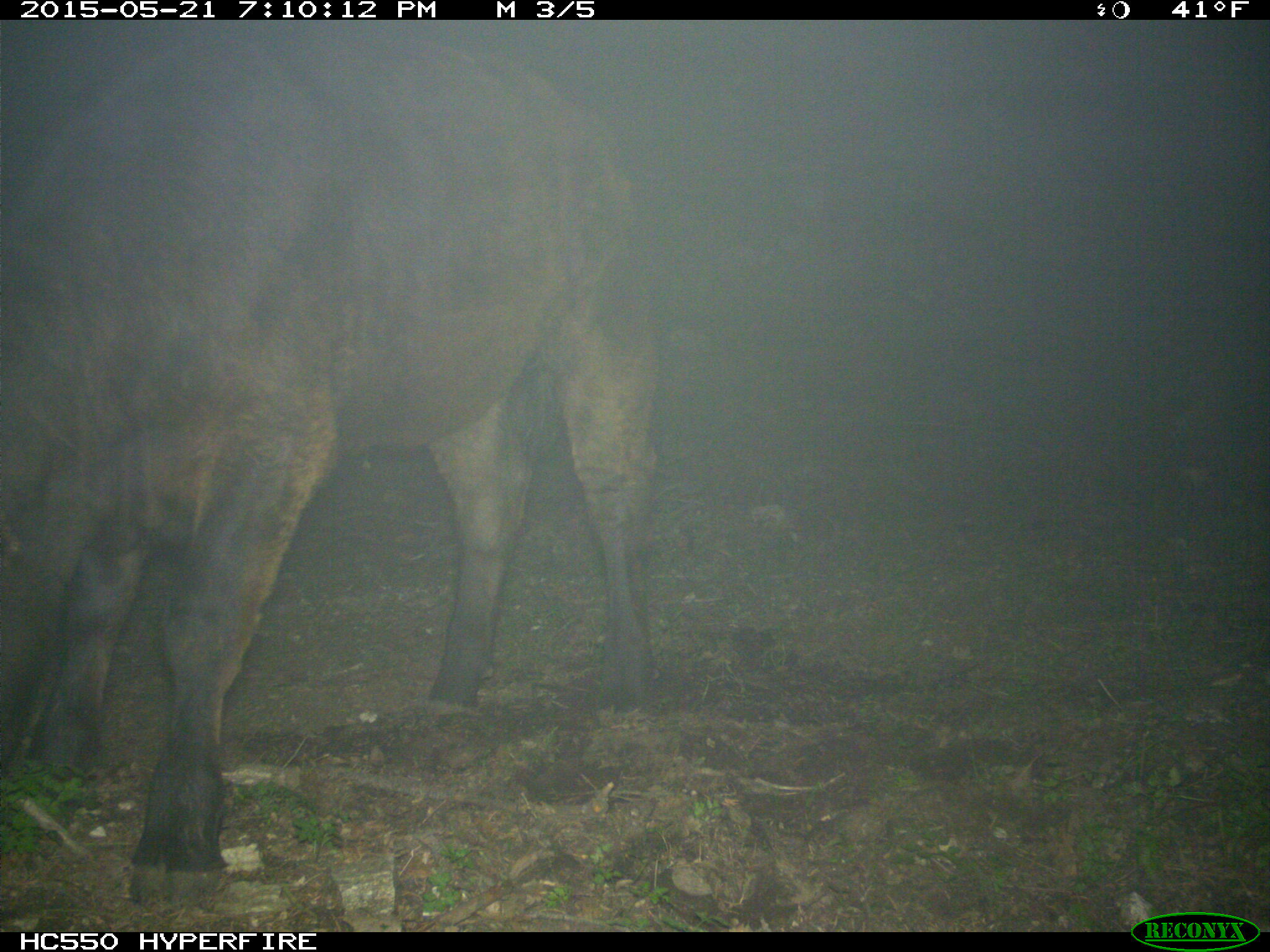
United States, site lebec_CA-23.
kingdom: Animalia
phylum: Chordata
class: Mammalia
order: Artiodactyla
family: Bovidae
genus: Bos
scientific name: Bos taurus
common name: domestic cow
Bos taurus (domestic cow).